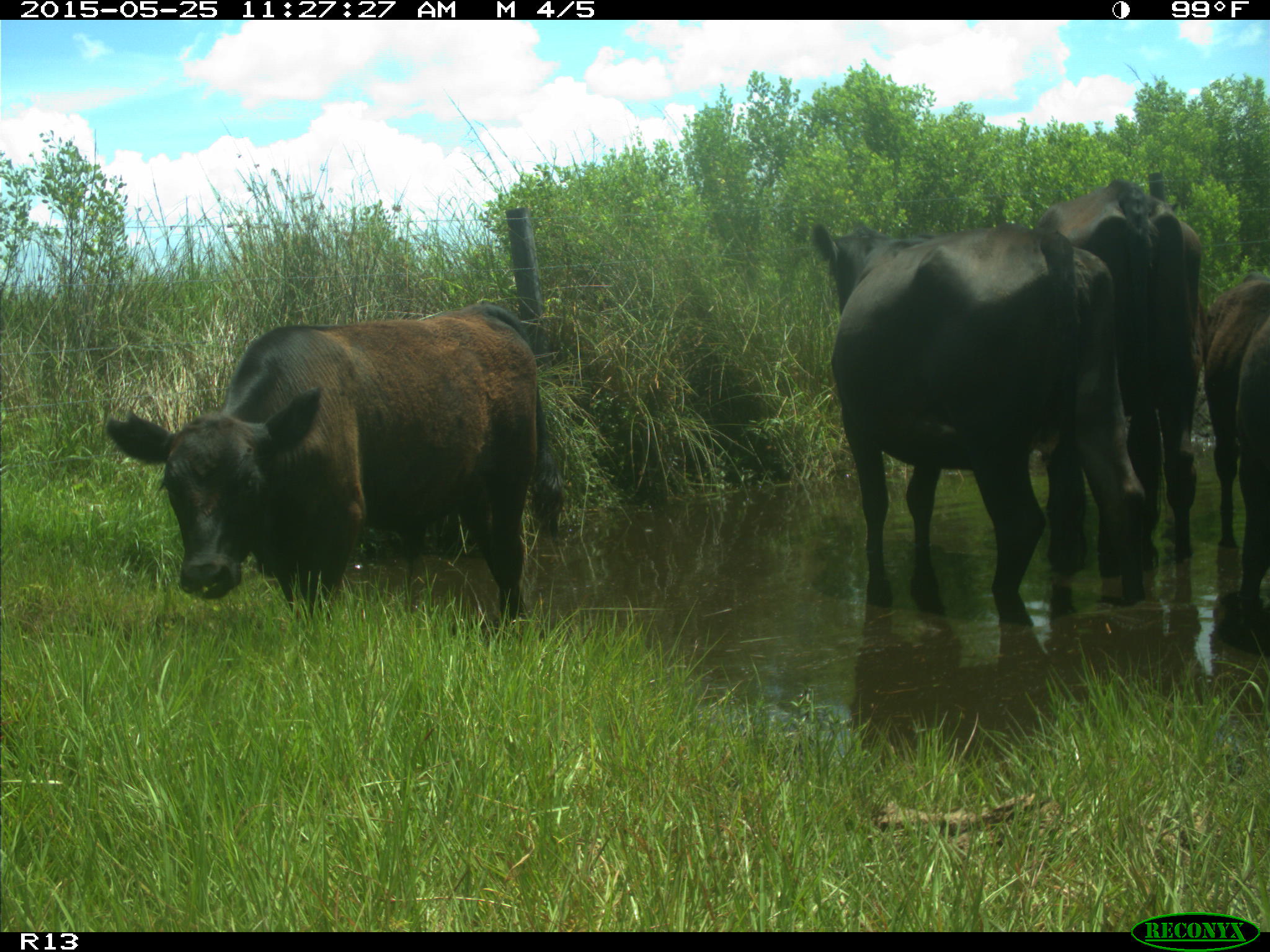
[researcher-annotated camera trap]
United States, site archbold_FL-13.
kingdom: Animalia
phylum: Chordata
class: Mammalia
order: Artiodactyla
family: Bovidae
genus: Bos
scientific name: Bos taurus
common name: domestic cow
Bos taurus (domestic cow).